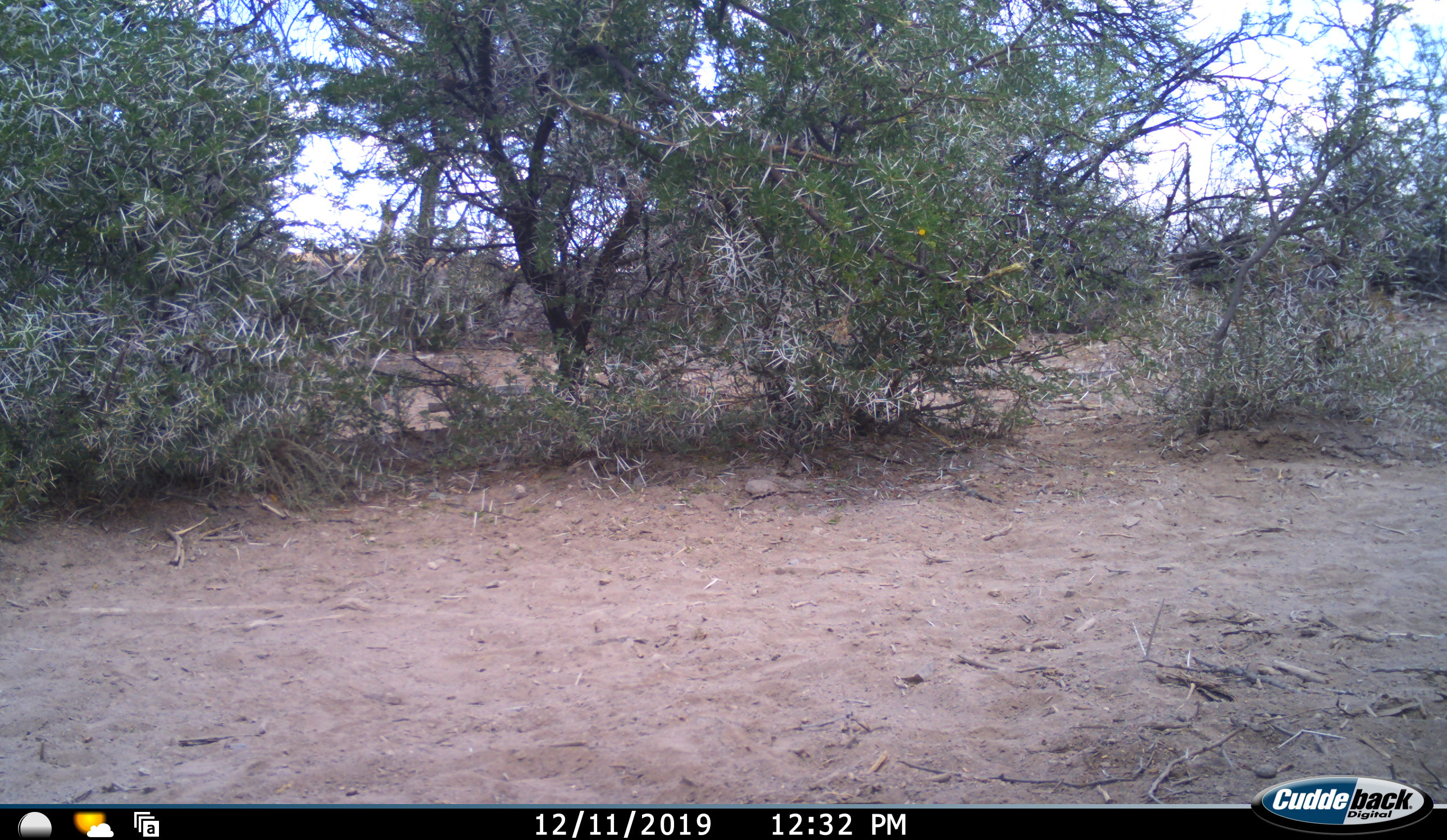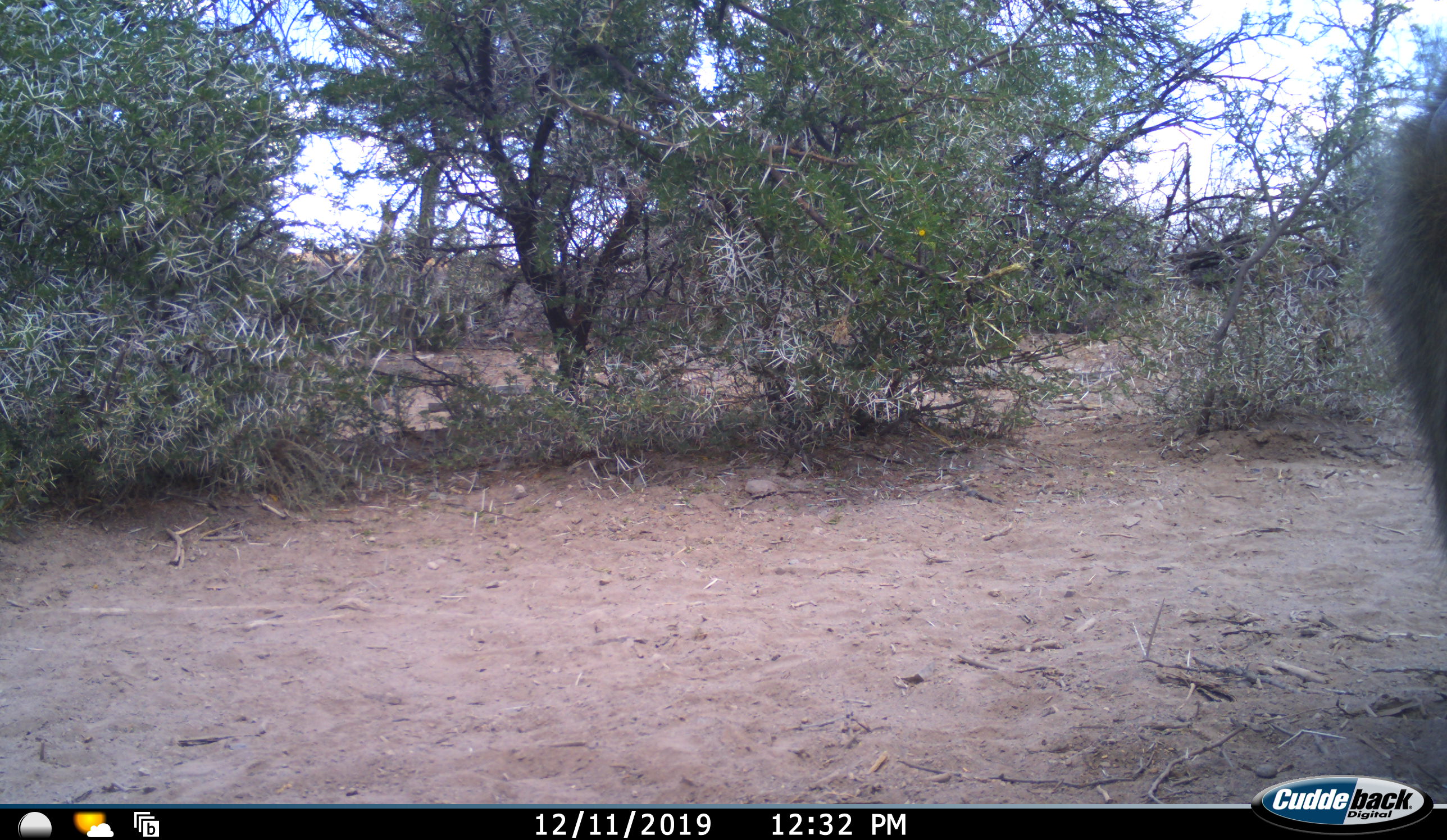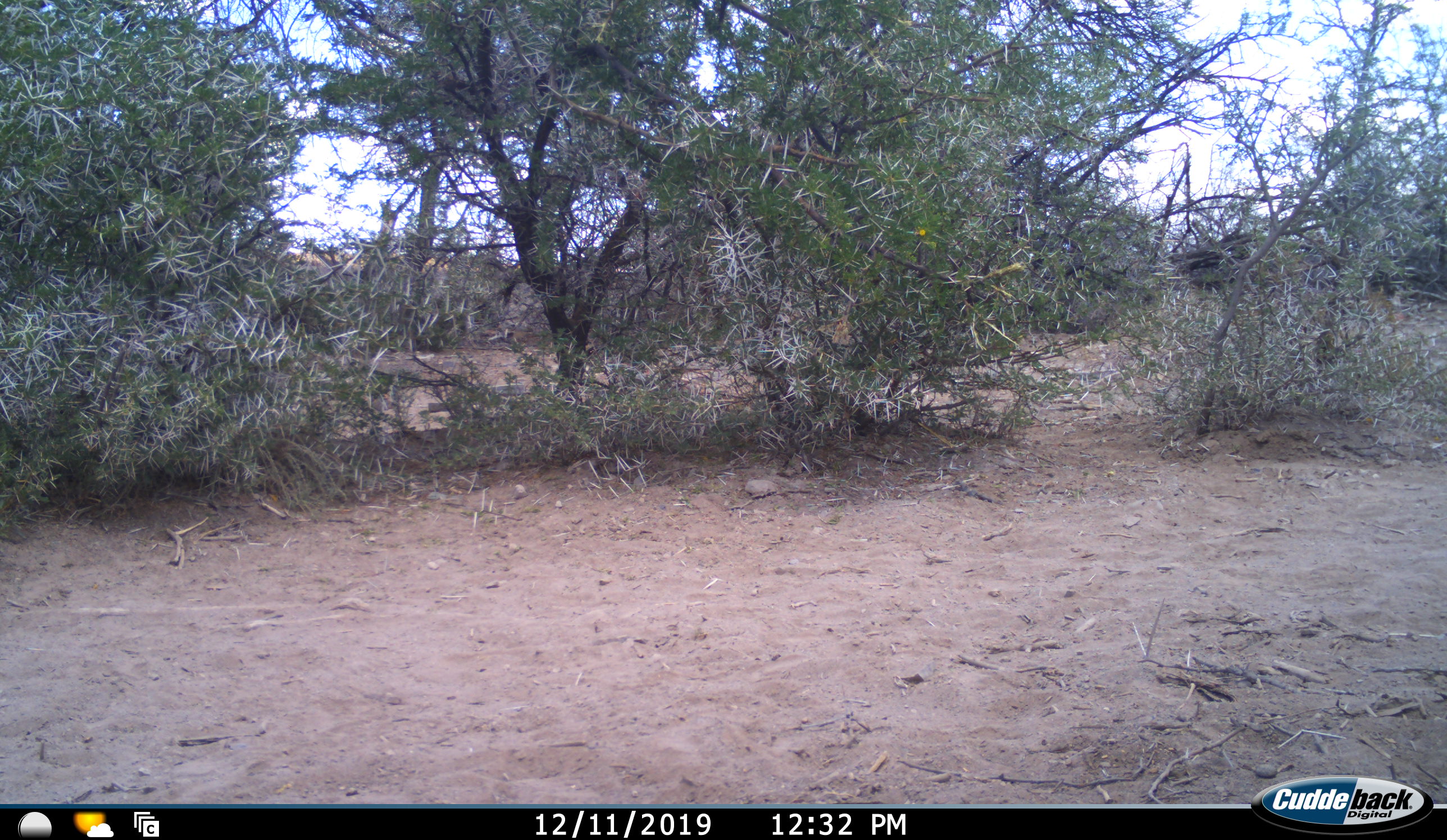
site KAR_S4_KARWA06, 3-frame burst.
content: unidentified animal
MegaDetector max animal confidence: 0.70